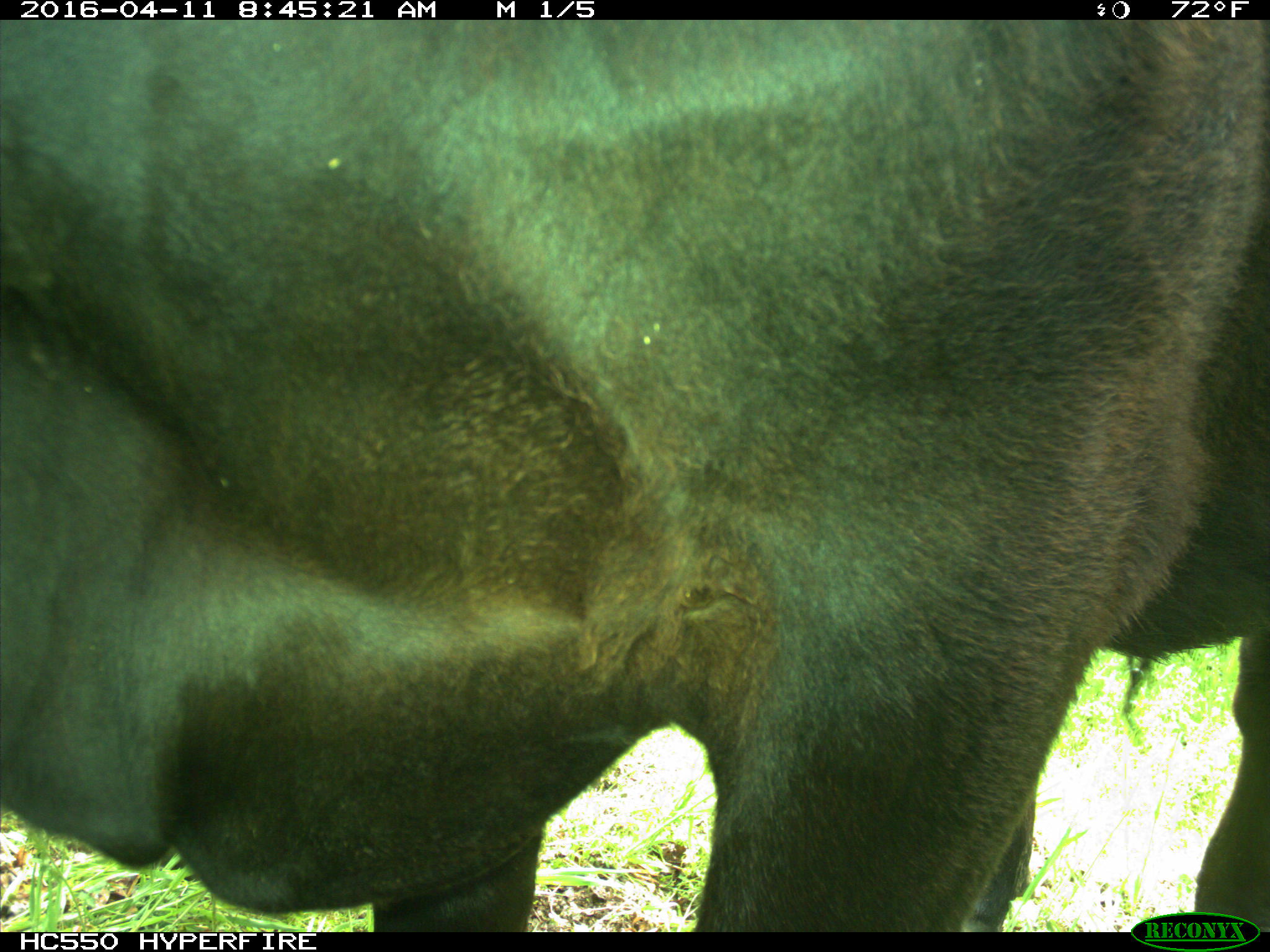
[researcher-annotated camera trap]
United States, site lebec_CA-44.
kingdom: Animalia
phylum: Chordata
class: Mammalia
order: Artiodactyla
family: Bovidae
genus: Bos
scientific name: Bos taurus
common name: domestic cow